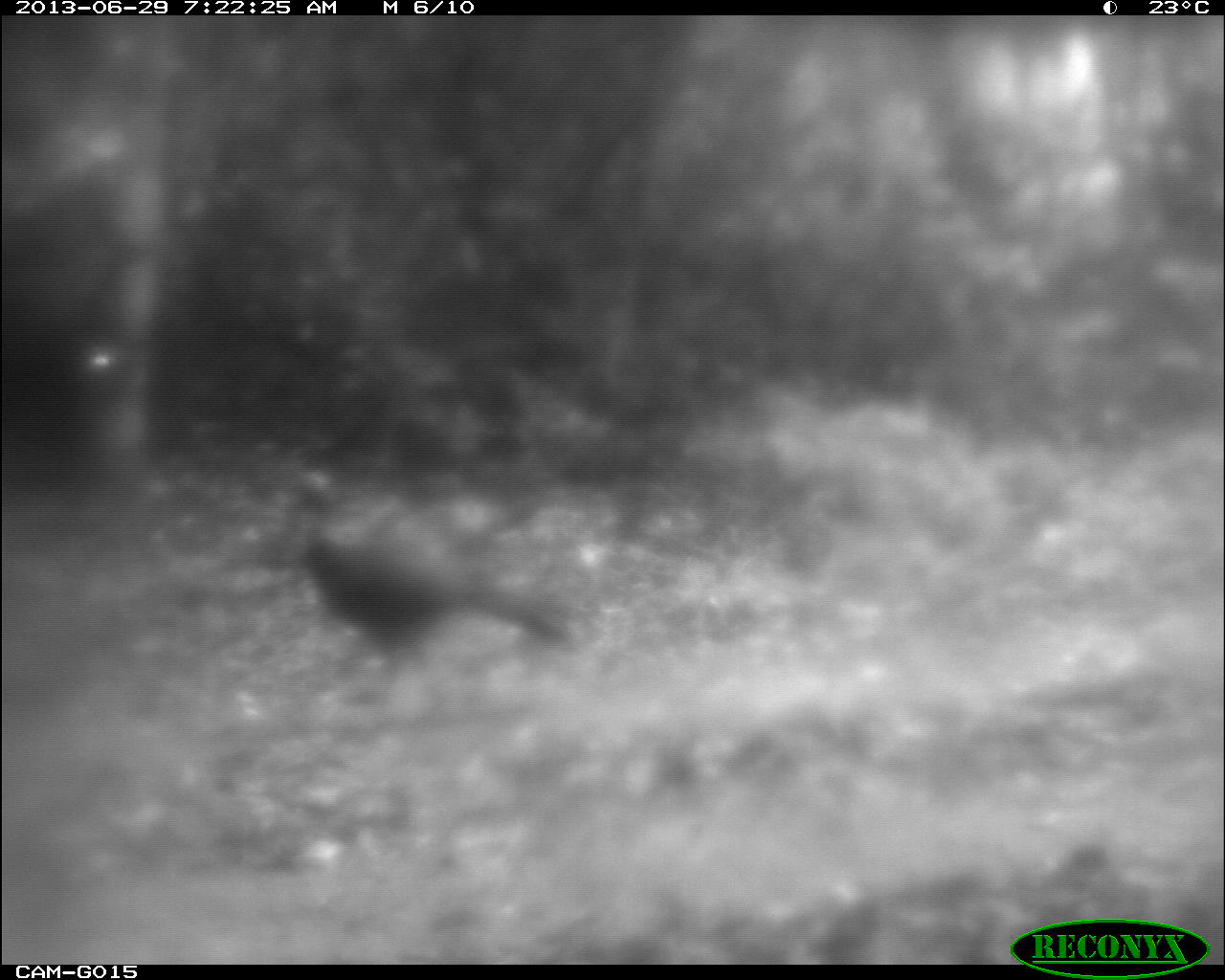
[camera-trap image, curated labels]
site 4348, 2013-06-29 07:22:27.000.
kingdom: Animalia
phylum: Chordata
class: Aves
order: Galliformes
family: Cracidae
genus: Crax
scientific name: Crax rubra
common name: great curassow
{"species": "Crax rubra (great curassow)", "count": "3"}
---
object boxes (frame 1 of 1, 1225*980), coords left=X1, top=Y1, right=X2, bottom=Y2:
crax rubra: left=277, top=469, right=567, bottom=663